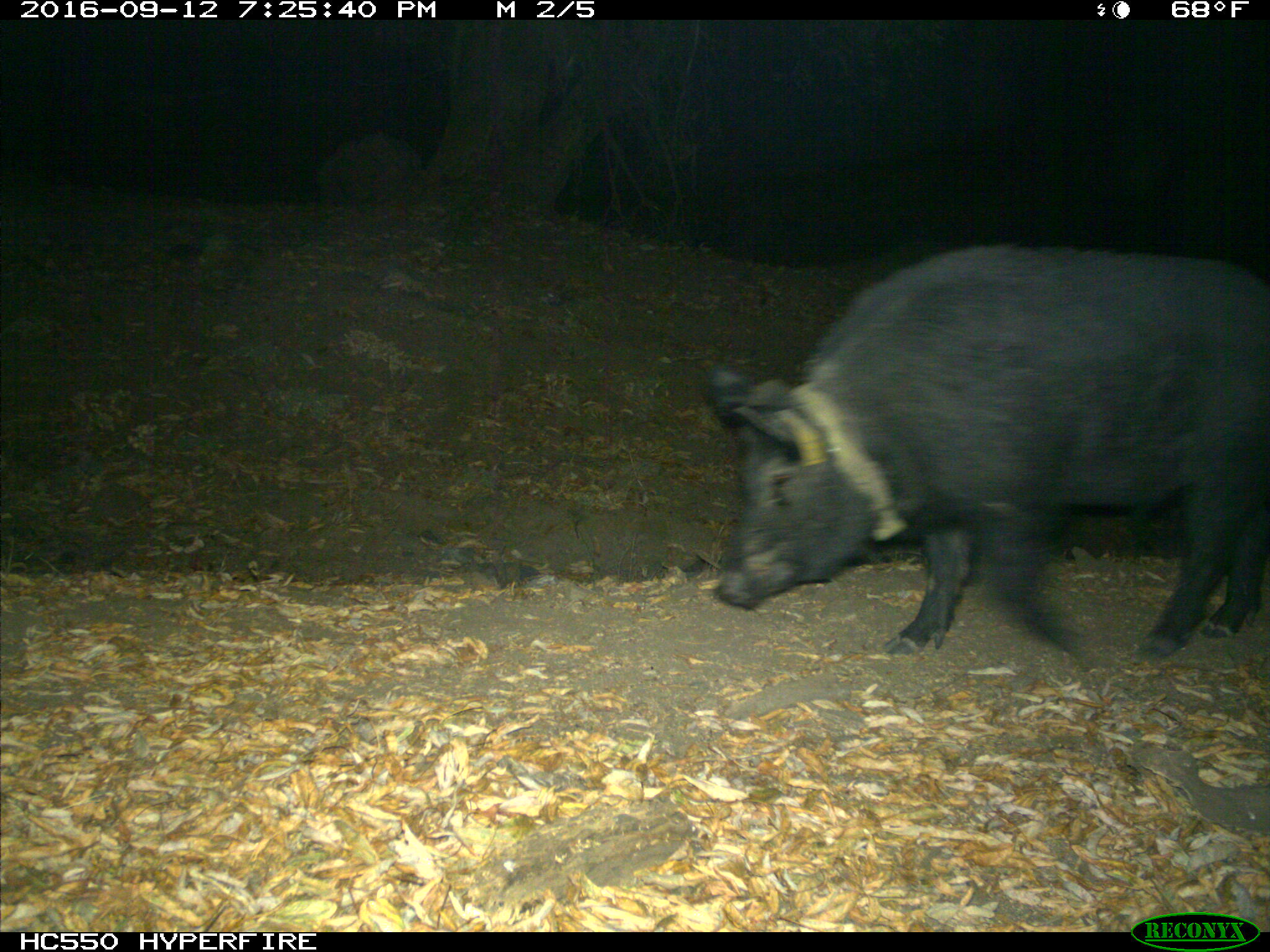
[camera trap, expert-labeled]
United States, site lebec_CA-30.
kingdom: Animalia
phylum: Chordata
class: Mammalia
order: Artiodactyla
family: Suidae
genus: Sus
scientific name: Sus scrofa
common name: wild boar